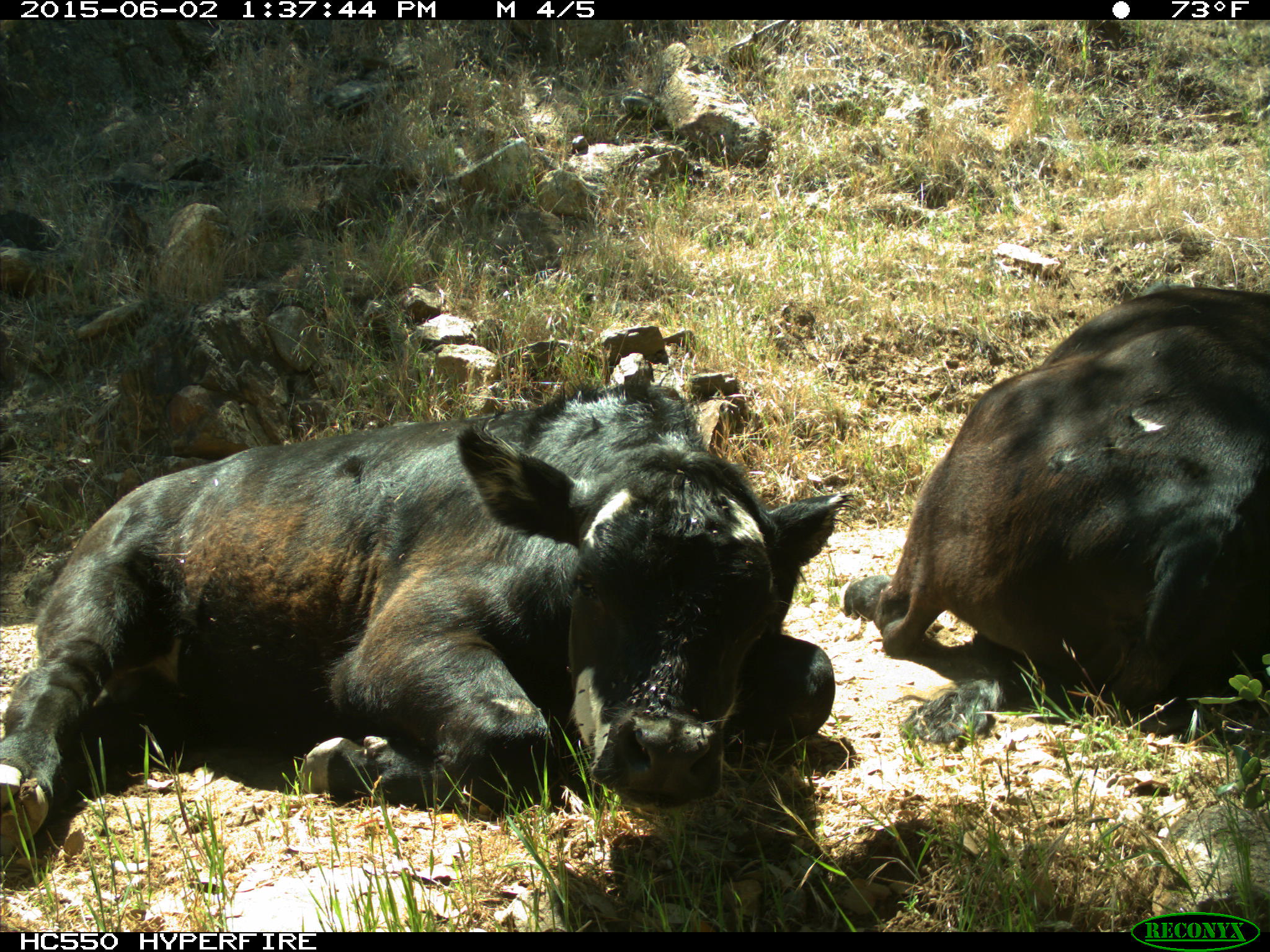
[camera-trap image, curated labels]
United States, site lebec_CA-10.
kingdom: Animalia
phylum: Chordata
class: Mammalia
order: Artiodactyla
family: Bovidae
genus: Bos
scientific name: Bos taurus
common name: domestic cow